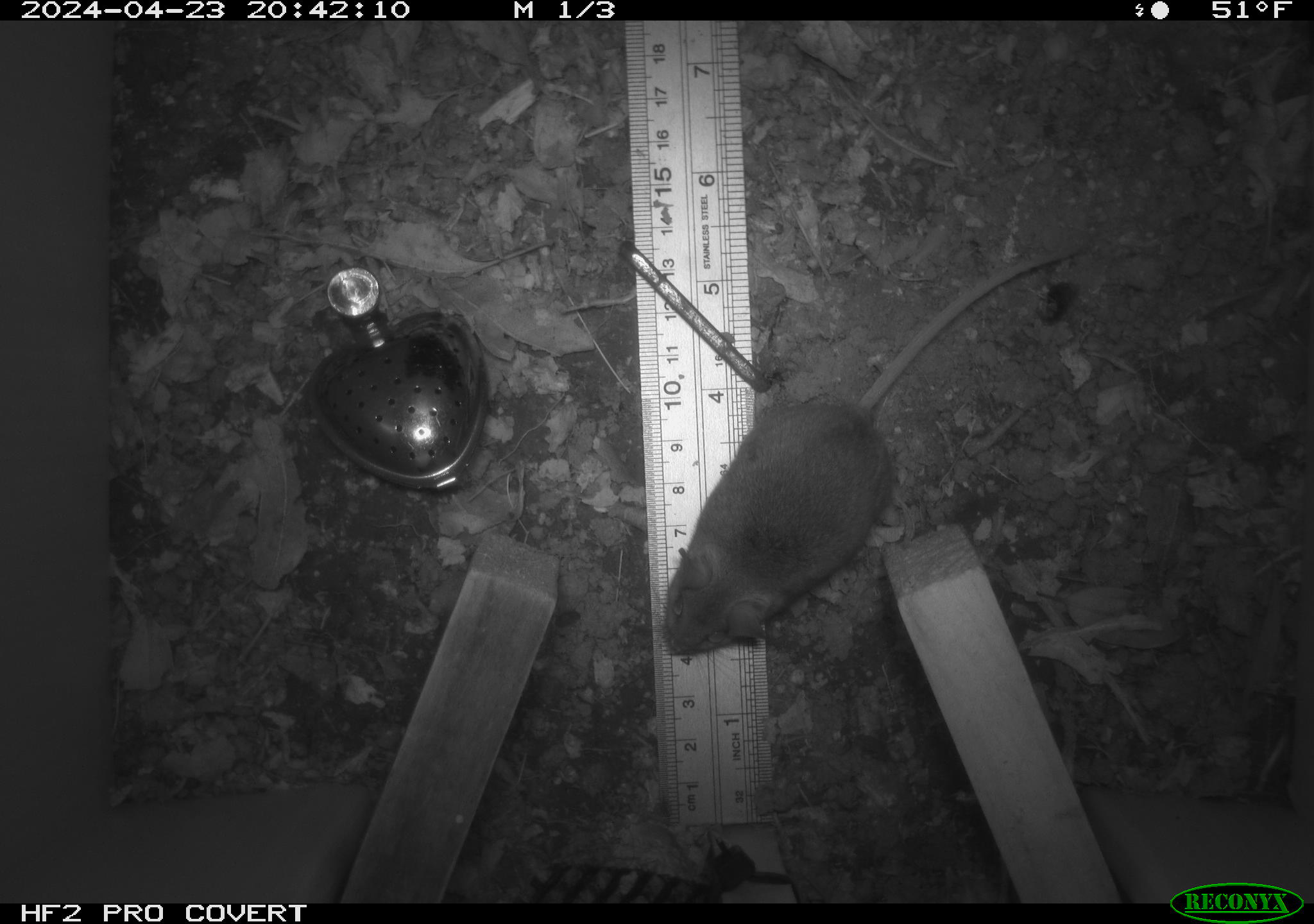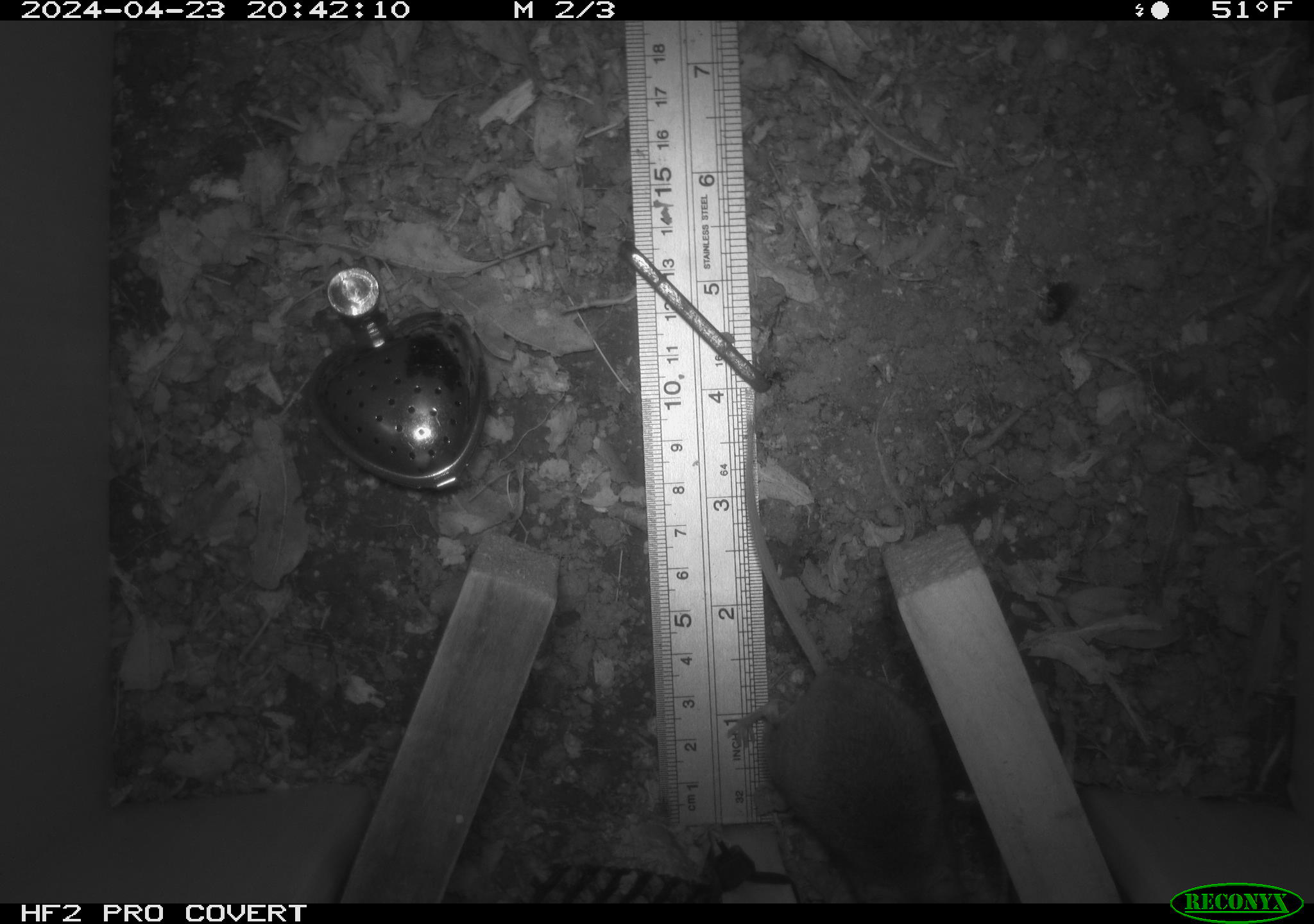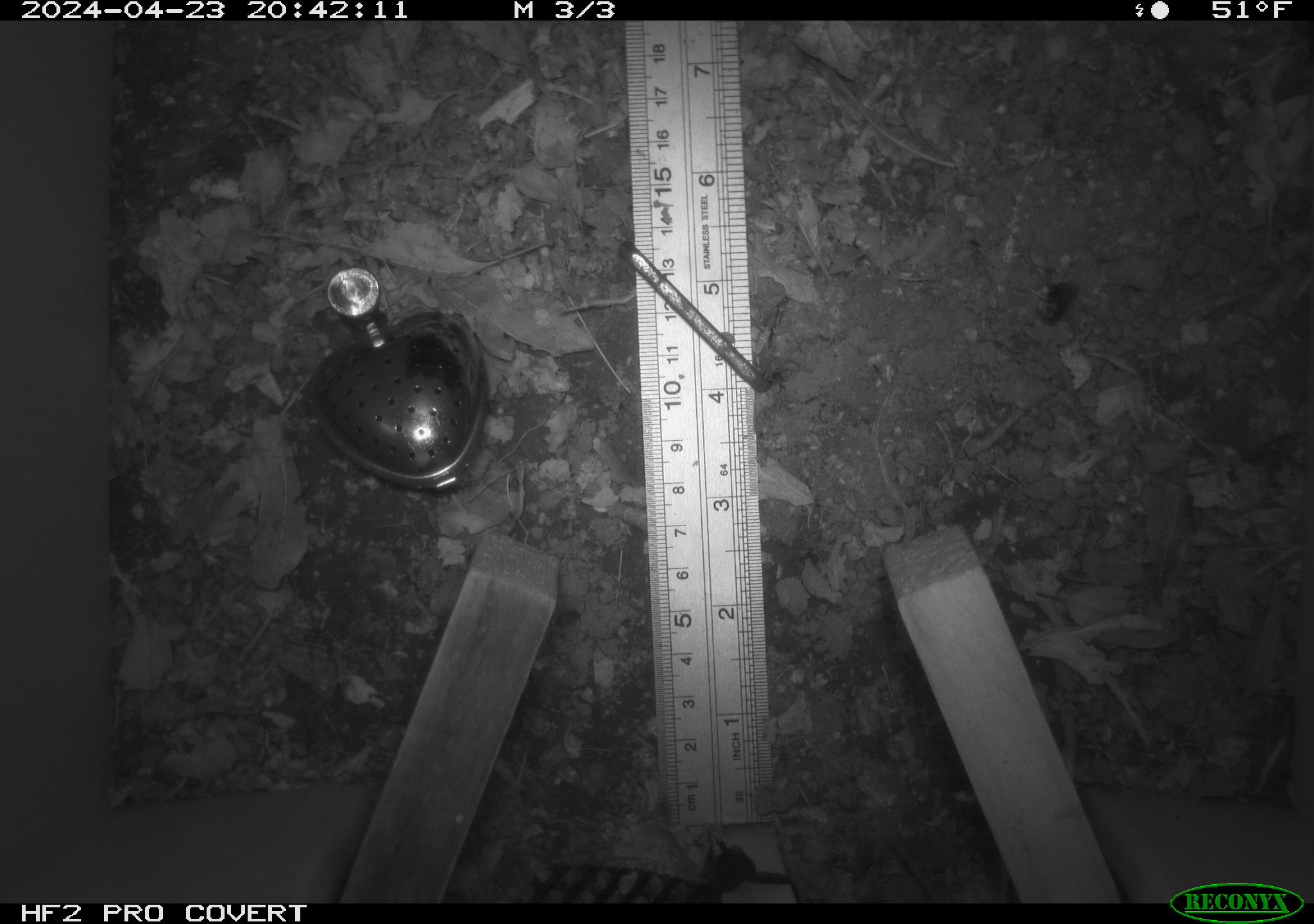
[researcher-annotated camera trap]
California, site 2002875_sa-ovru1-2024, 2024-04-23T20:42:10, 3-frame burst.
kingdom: Animalia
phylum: Chordata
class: Mammalia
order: Rodentia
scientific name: Rodentia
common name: mouse species